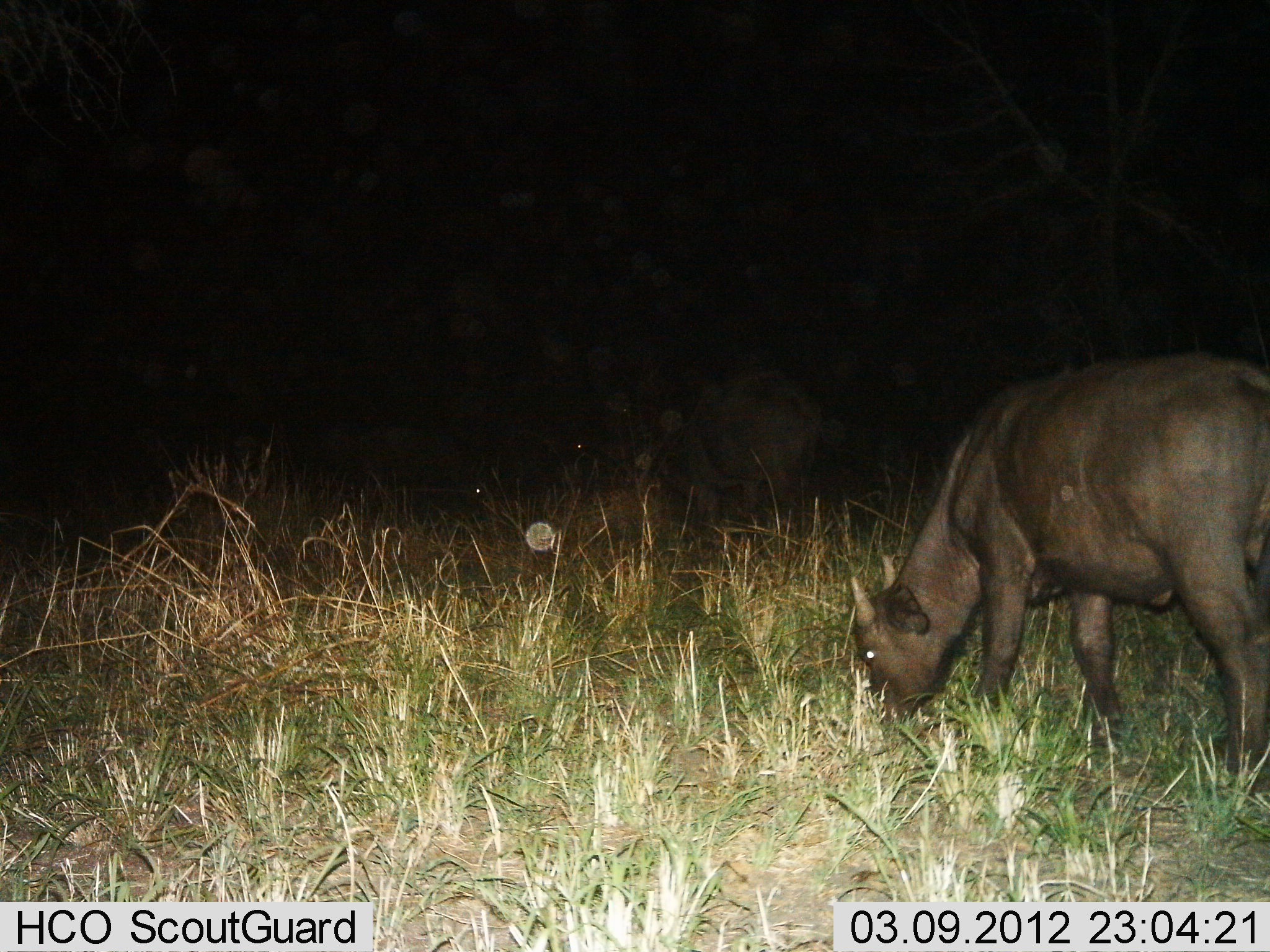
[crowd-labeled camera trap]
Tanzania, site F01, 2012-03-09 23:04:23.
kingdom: Animalia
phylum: Chordata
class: Mammalia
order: Artiodactyla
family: Bovidae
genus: Syncerus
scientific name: Syncerus caffer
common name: cape buffalo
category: buffalo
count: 2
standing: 7%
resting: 0%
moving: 0%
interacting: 0%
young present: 53%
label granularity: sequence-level